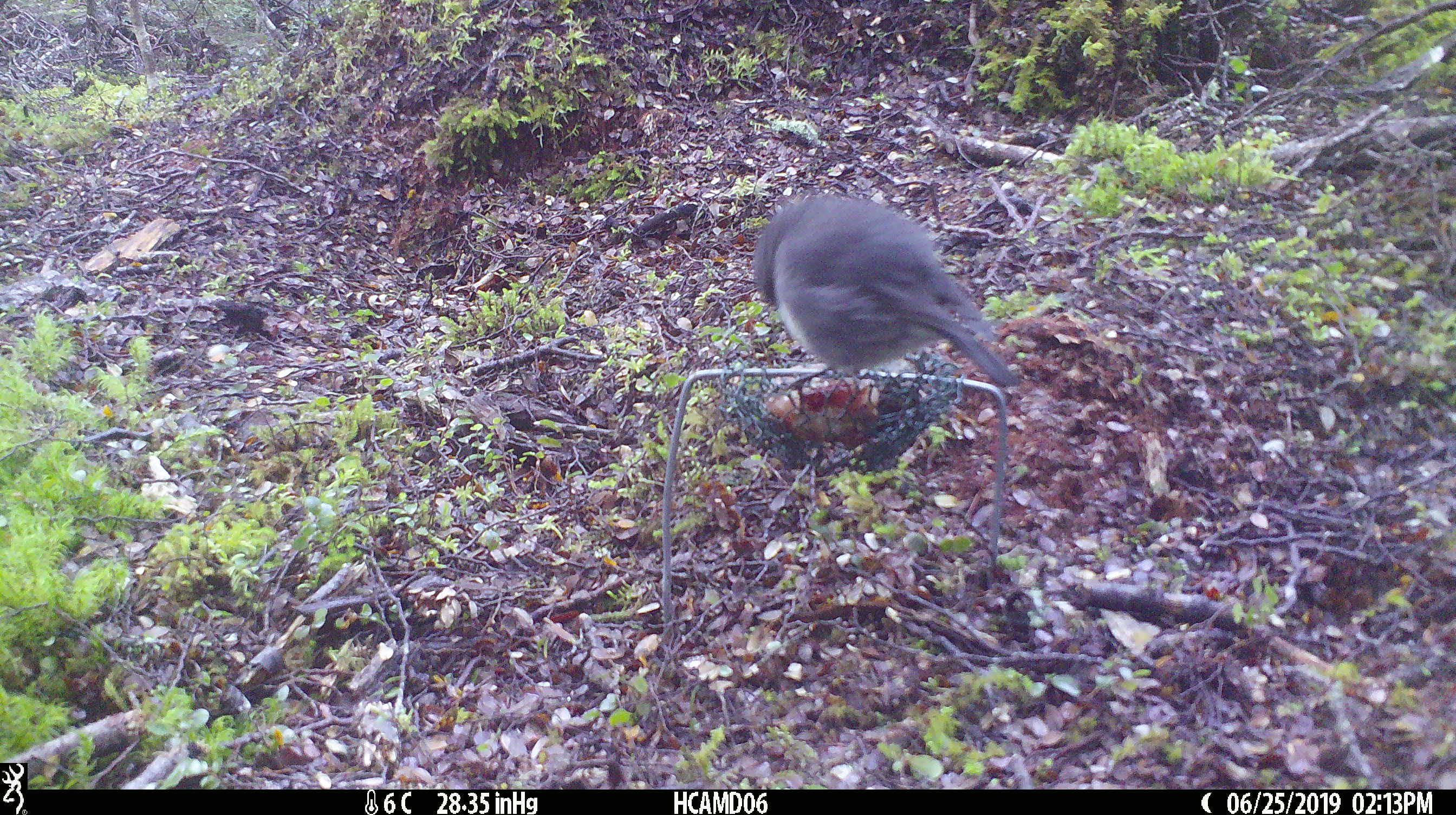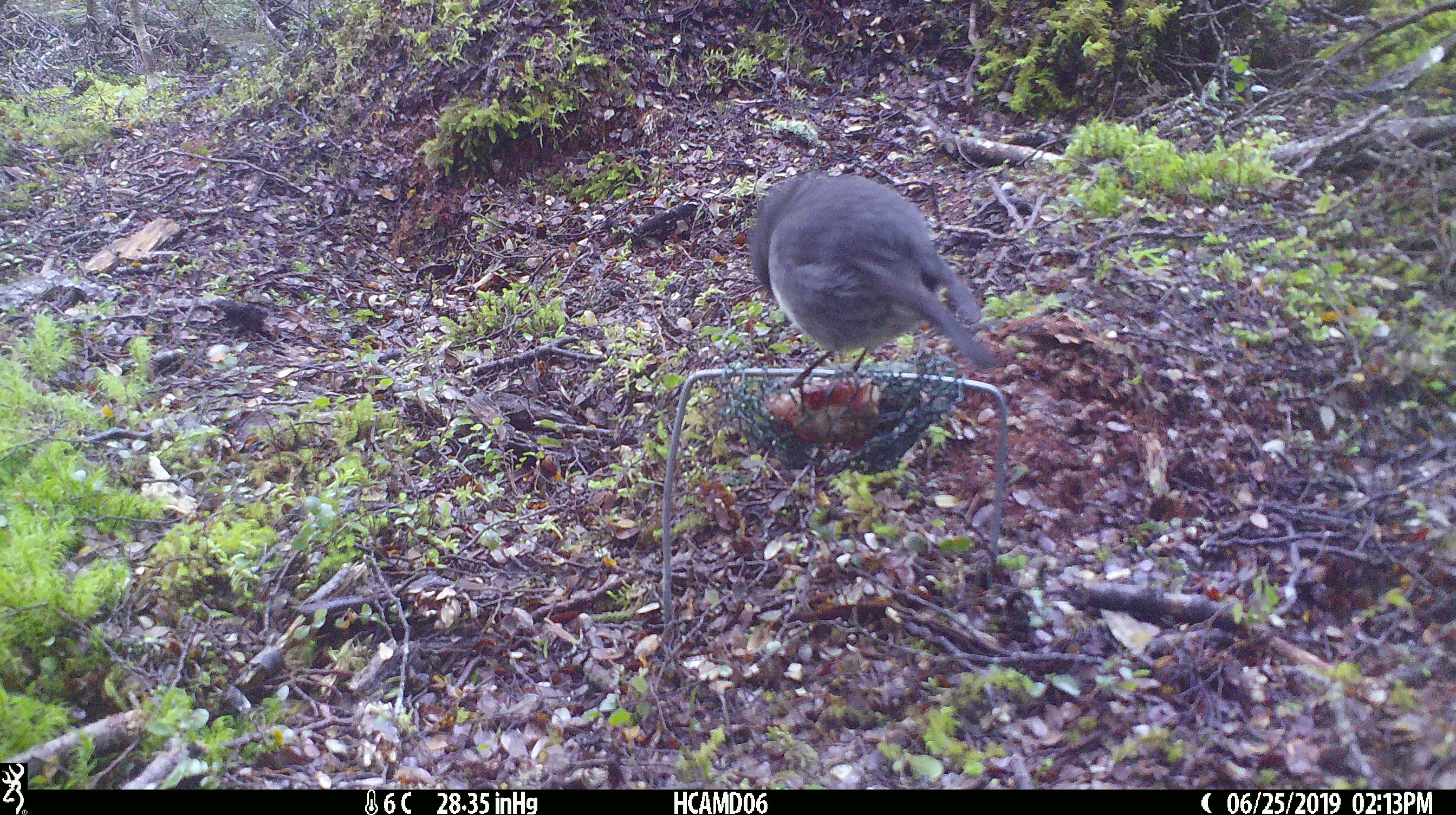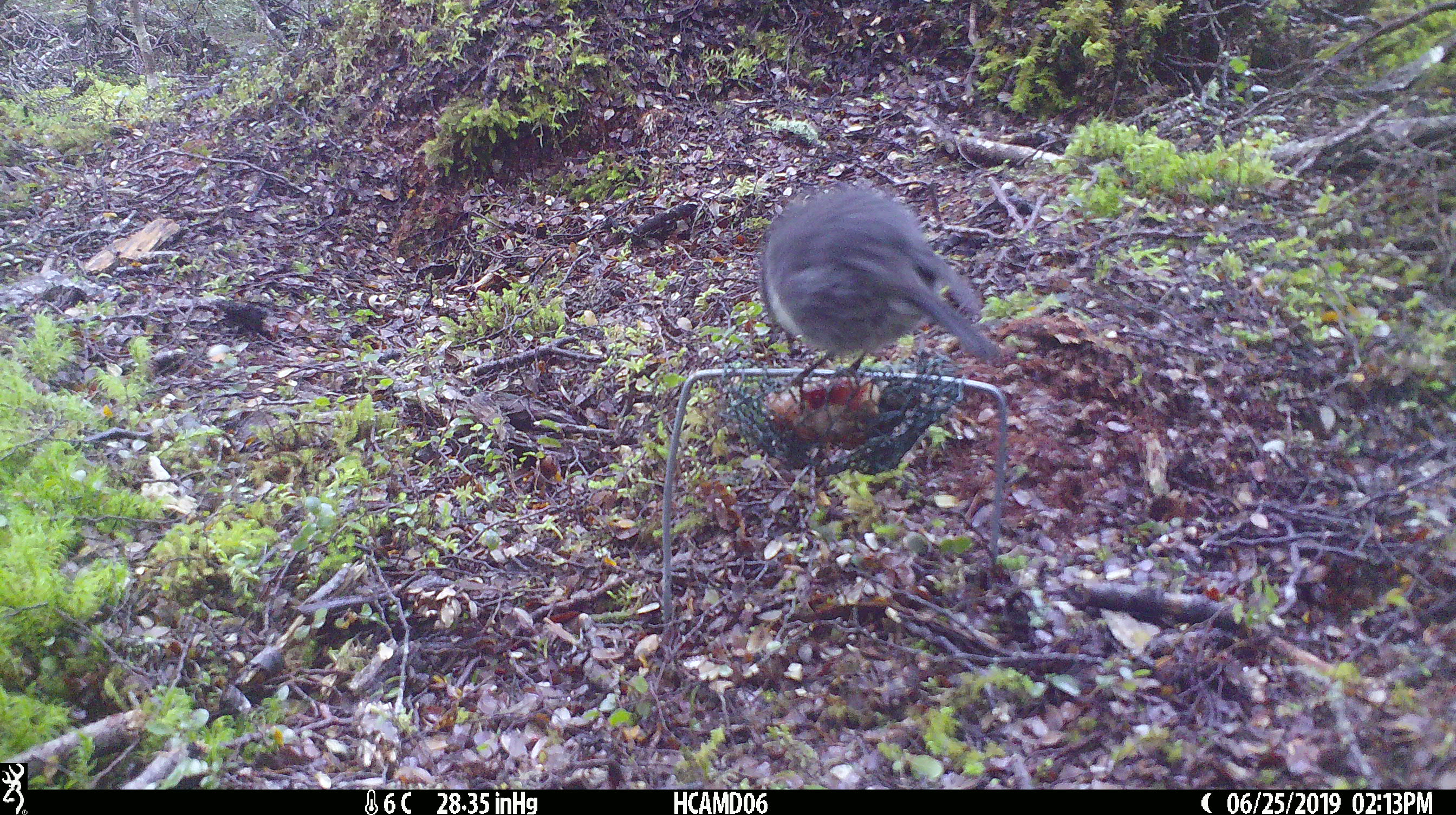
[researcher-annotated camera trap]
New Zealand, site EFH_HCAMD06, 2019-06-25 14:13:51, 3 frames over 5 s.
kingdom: Animalia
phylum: Chordata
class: Aves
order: Passeriformes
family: Petroicidae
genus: Petroica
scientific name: Petroica australis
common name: new zealand robin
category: robin